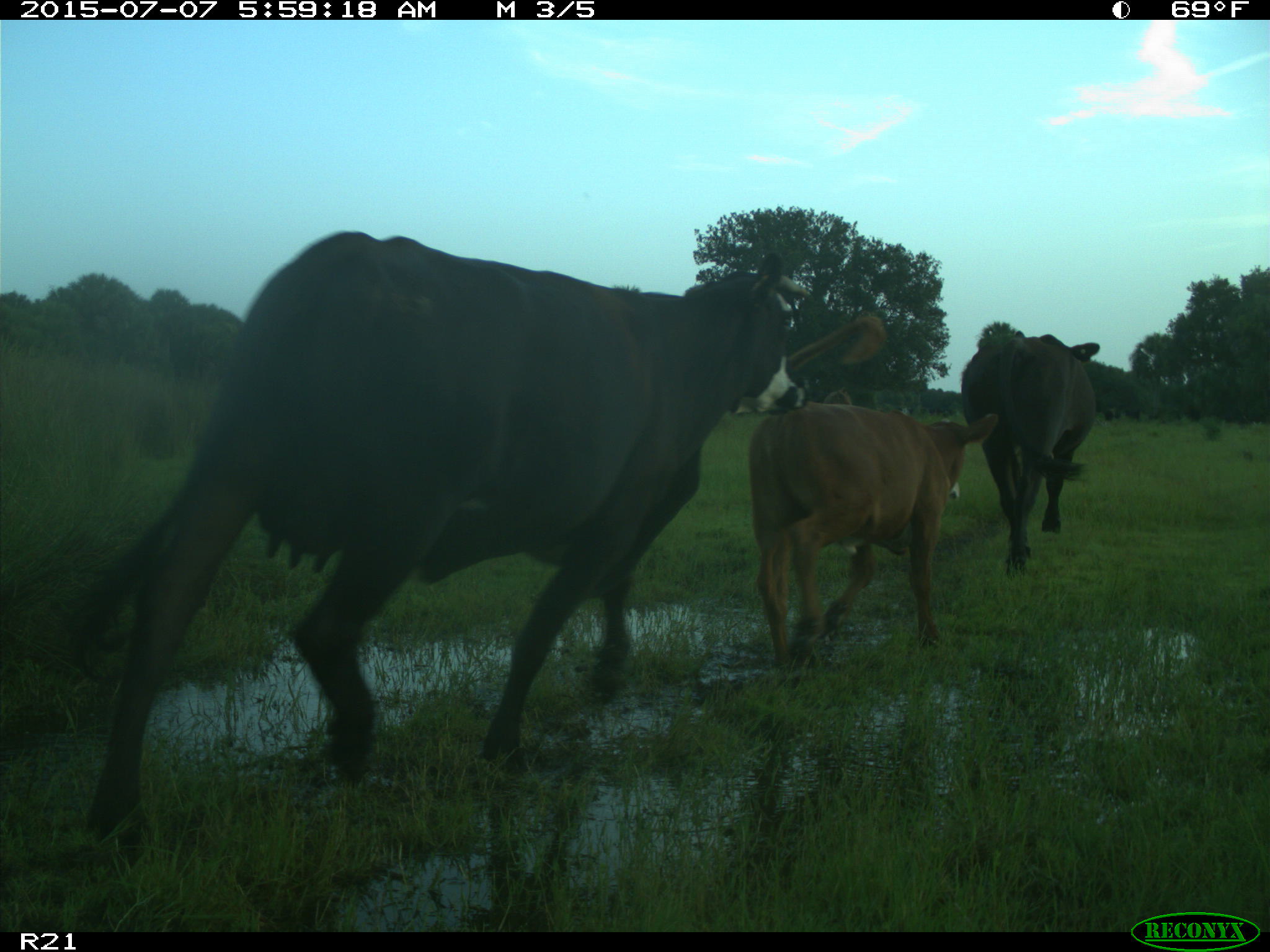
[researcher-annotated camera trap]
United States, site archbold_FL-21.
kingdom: Animalia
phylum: Chordata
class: Mammalia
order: Artiodactyla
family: Bovidae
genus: Bos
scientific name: Bos taurus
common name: domestic cow